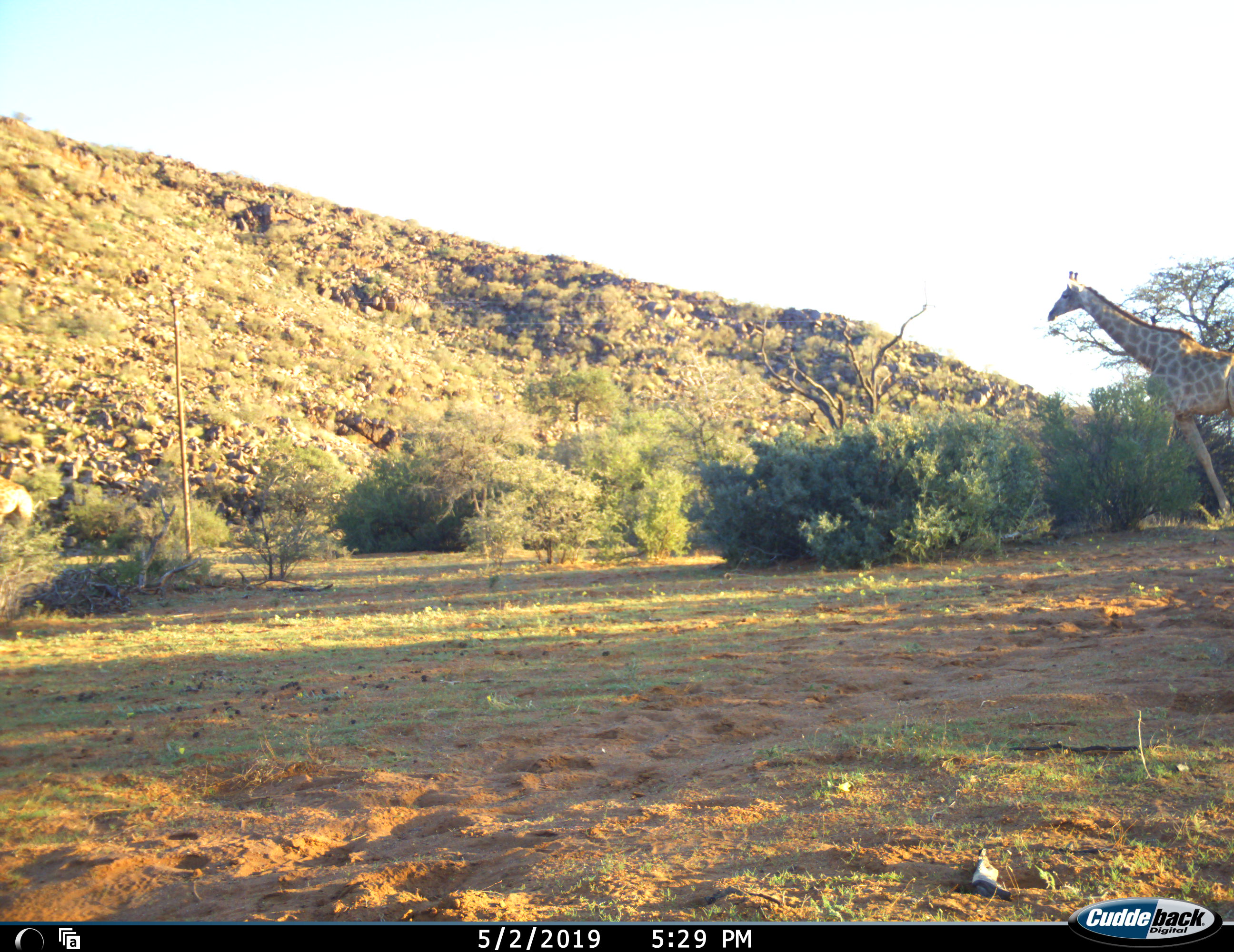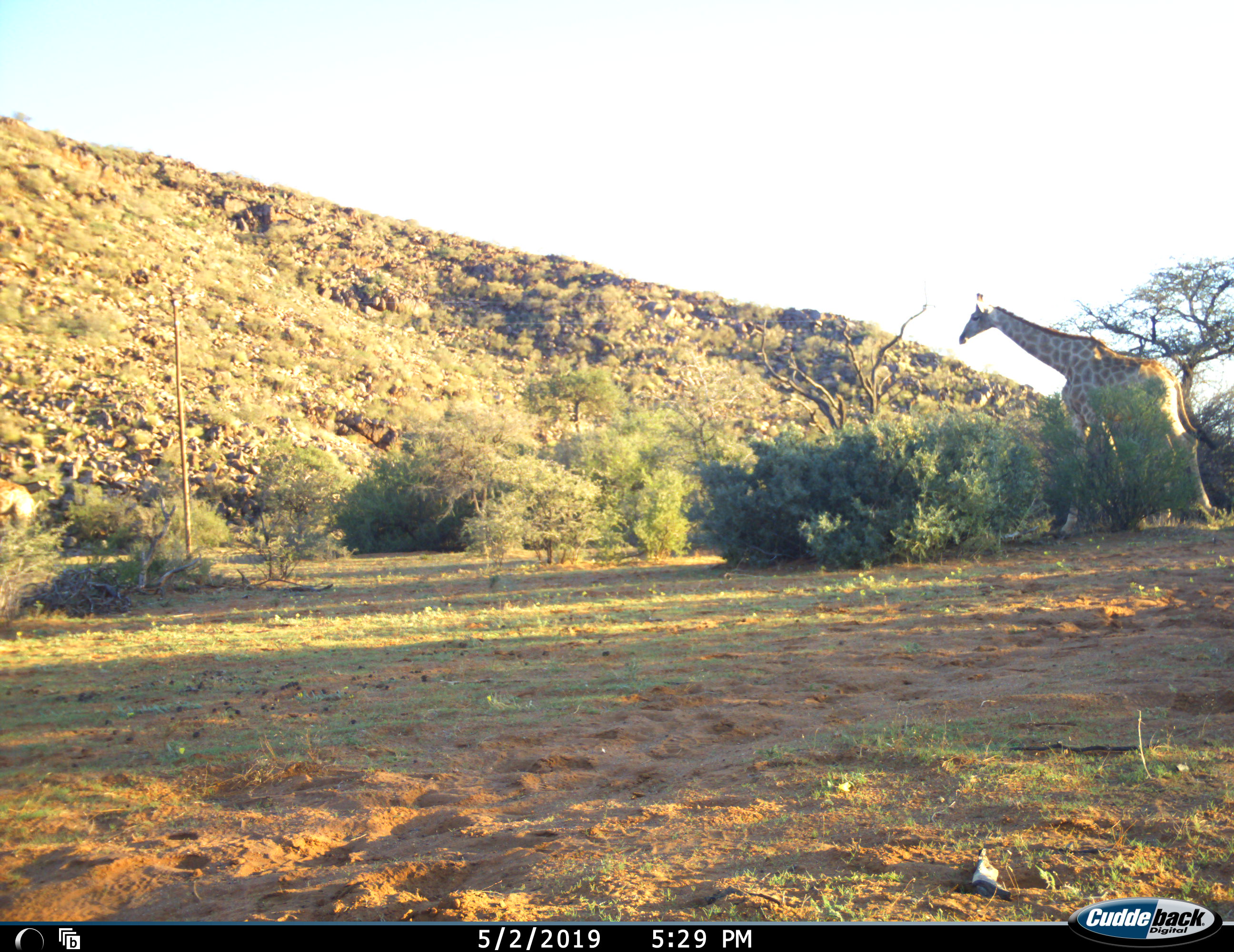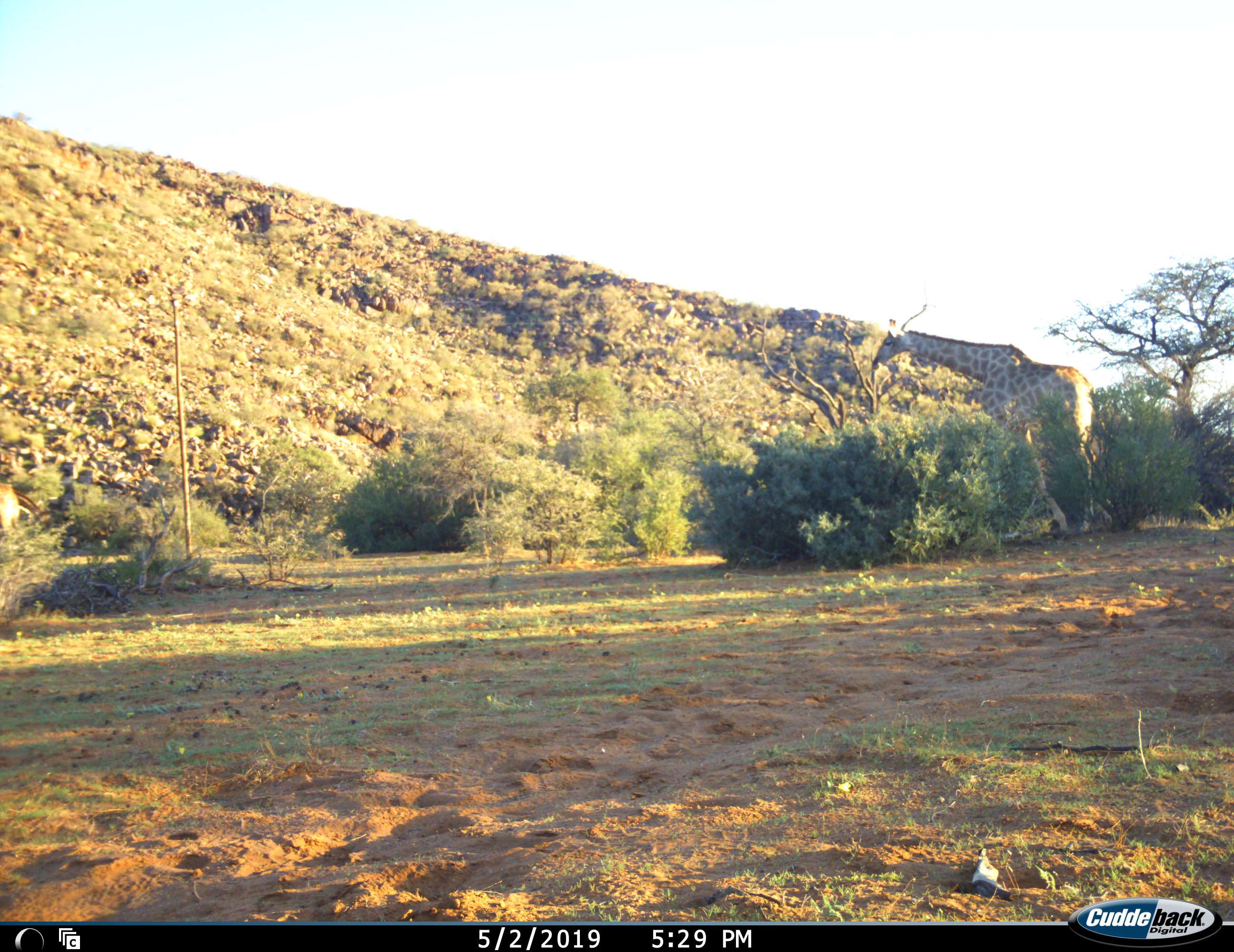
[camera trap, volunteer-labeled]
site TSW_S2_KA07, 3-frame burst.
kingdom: Animalia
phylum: Chordata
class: Mammalia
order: Artiodactyla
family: Giraffidae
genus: Giraffa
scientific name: Giraffa camelopardalis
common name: giraffe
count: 2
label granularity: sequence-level